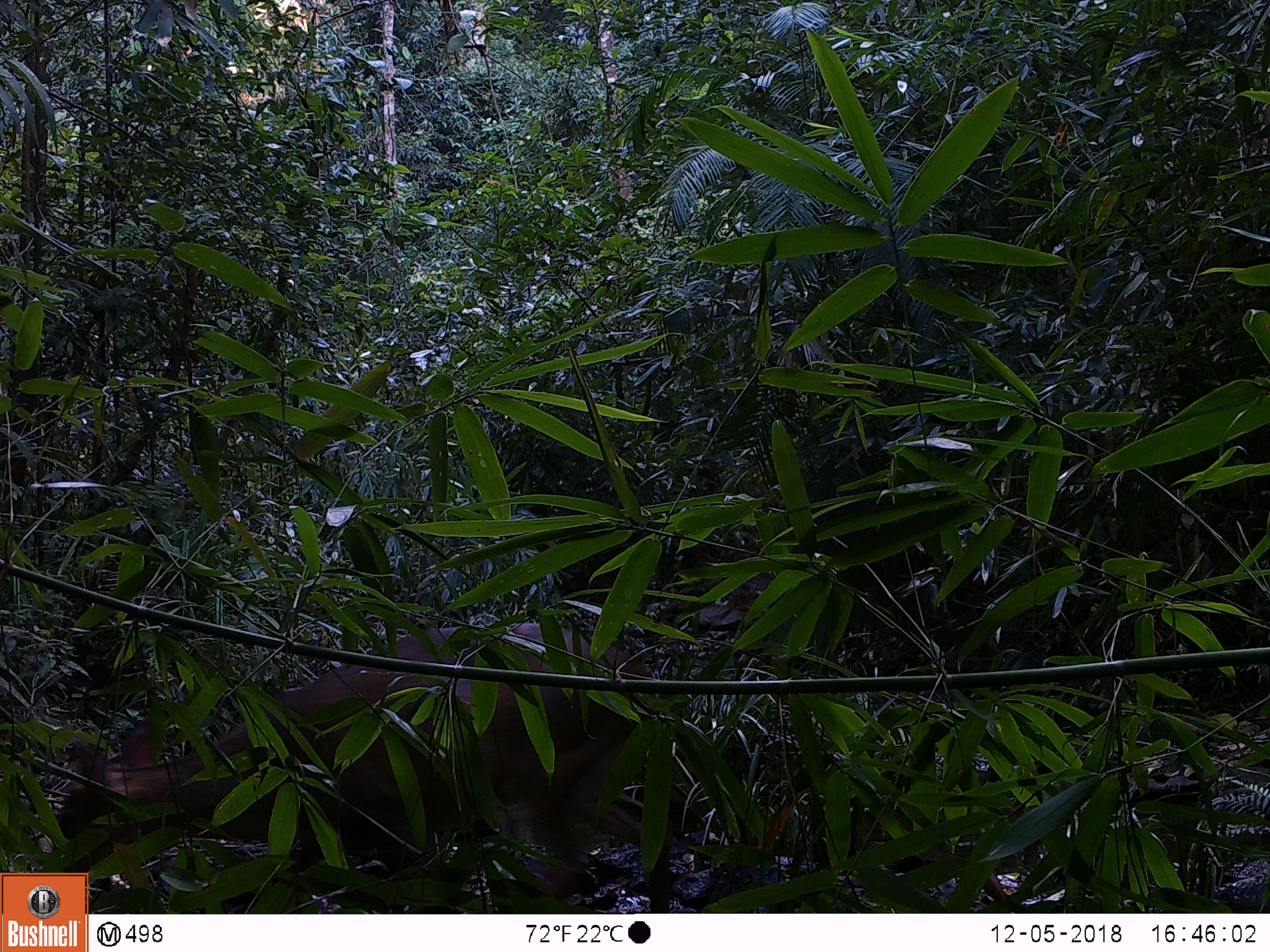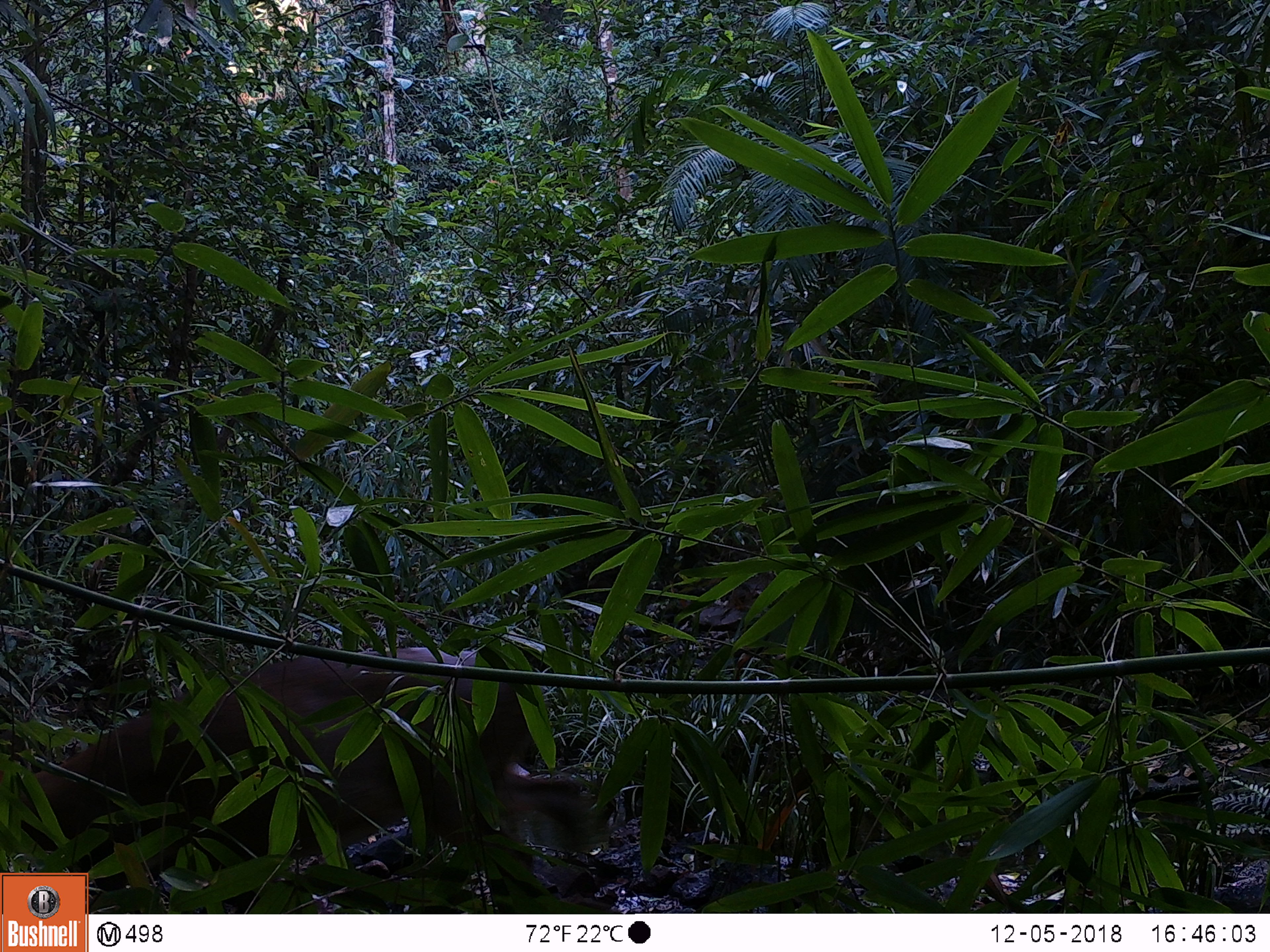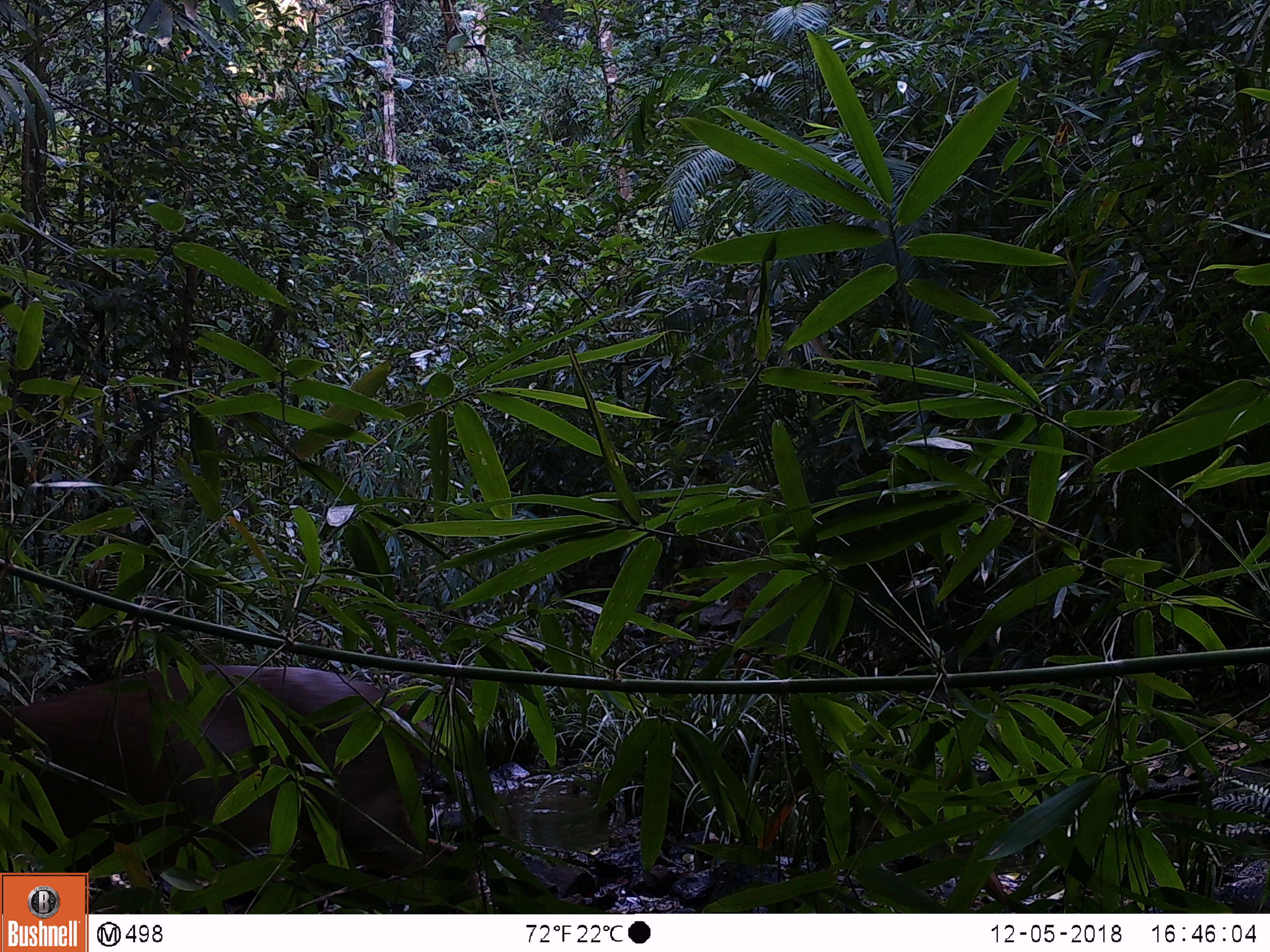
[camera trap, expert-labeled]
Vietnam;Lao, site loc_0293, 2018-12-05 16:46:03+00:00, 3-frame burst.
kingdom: Animalia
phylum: Chordata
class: Mammalia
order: Artiodactyla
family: Cervidae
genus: Muntiacus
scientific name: Muntiacus vuquangensis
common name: large-antlered muntjac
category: large antlered muntjac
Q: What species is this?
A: Large antlered muntjac (large-antlered muntjac) (Muntiacus vuquangensis).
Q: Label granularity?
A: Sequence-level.